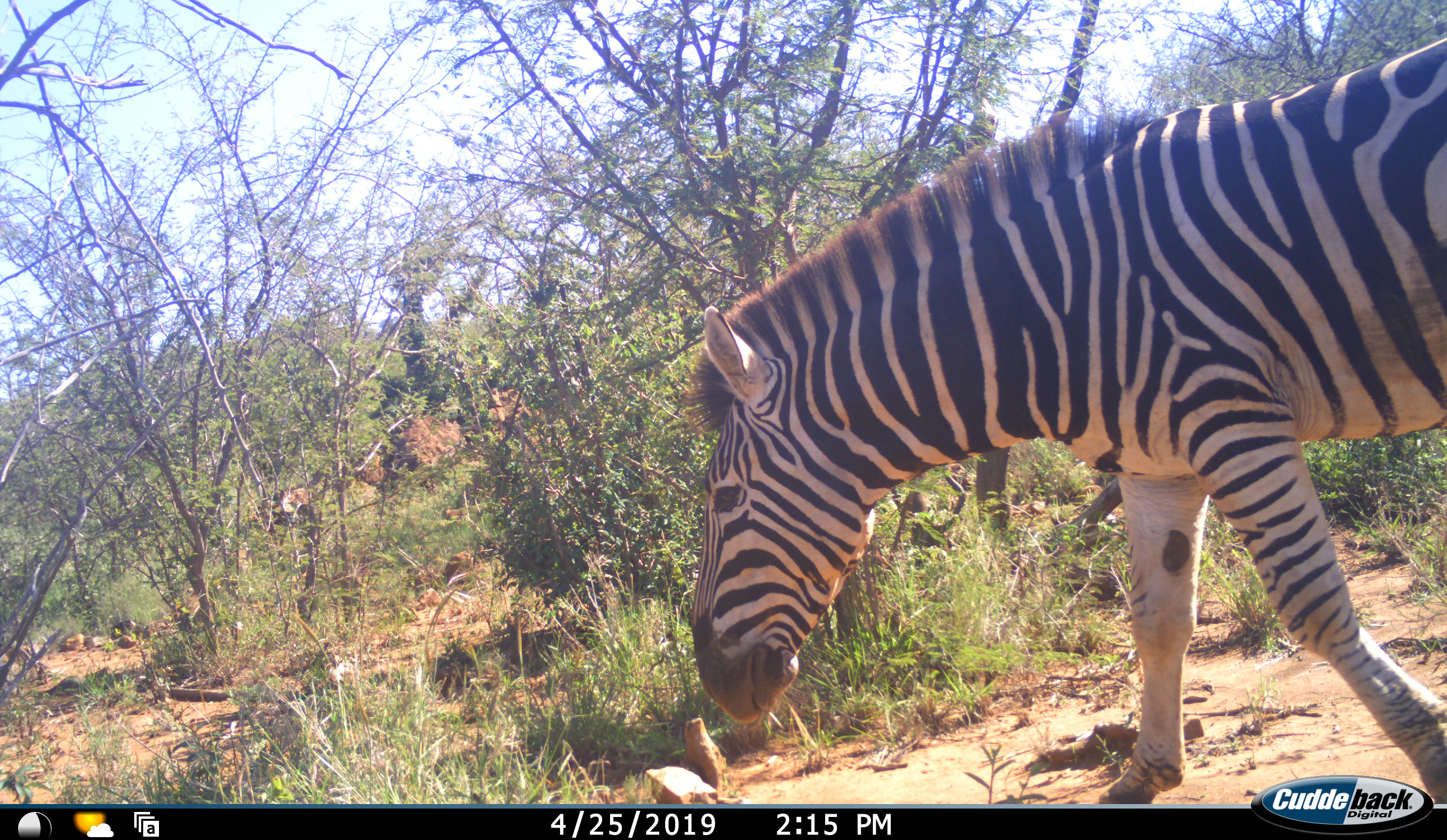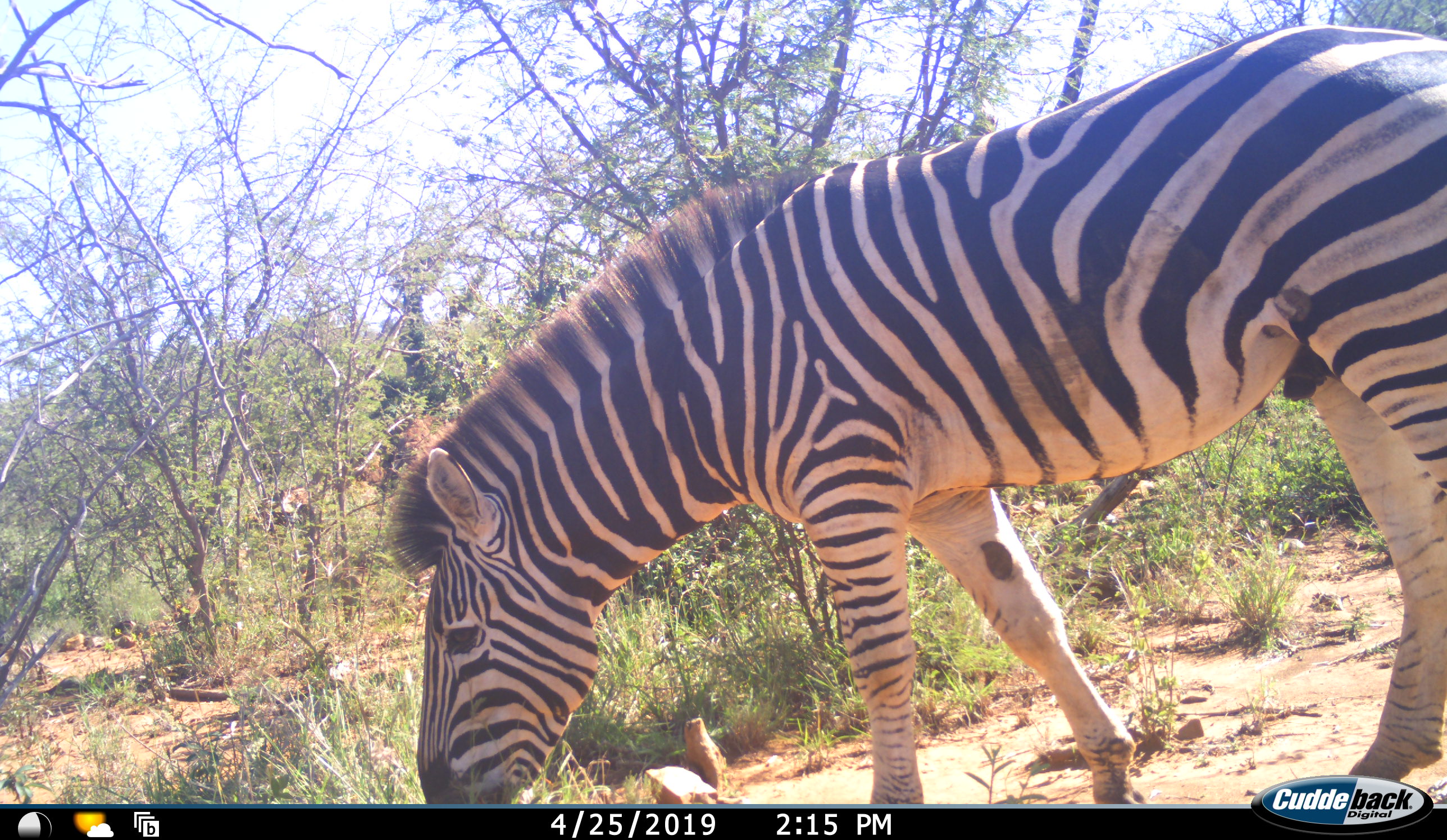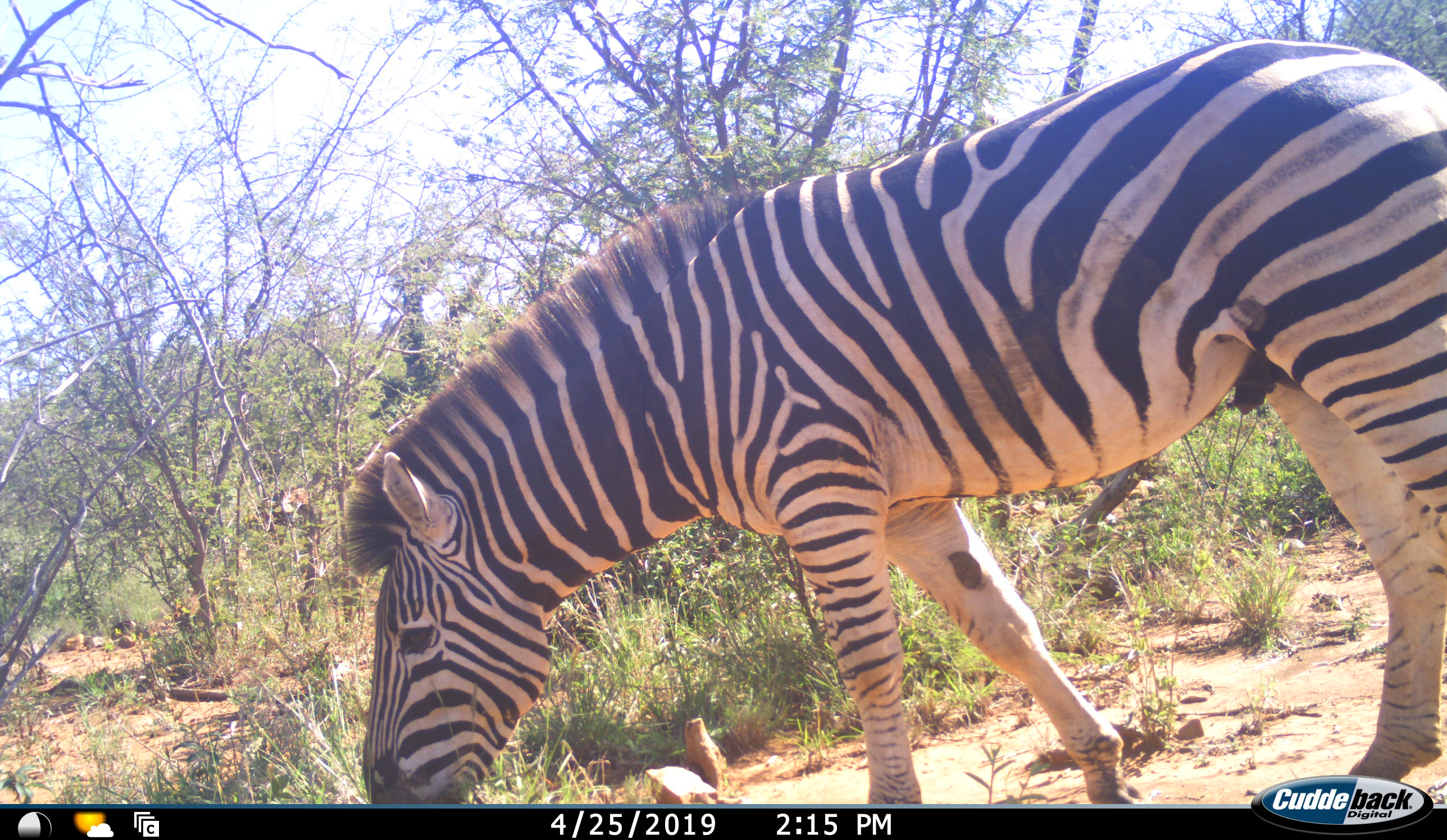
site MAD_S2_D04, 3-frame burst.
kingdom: Animalia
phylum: Chordata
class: Mammalia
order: Perissodactyla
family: Equidae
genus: Equus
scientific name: Equus quagga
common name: plains zebra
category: zebraplains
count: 1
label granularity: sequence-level